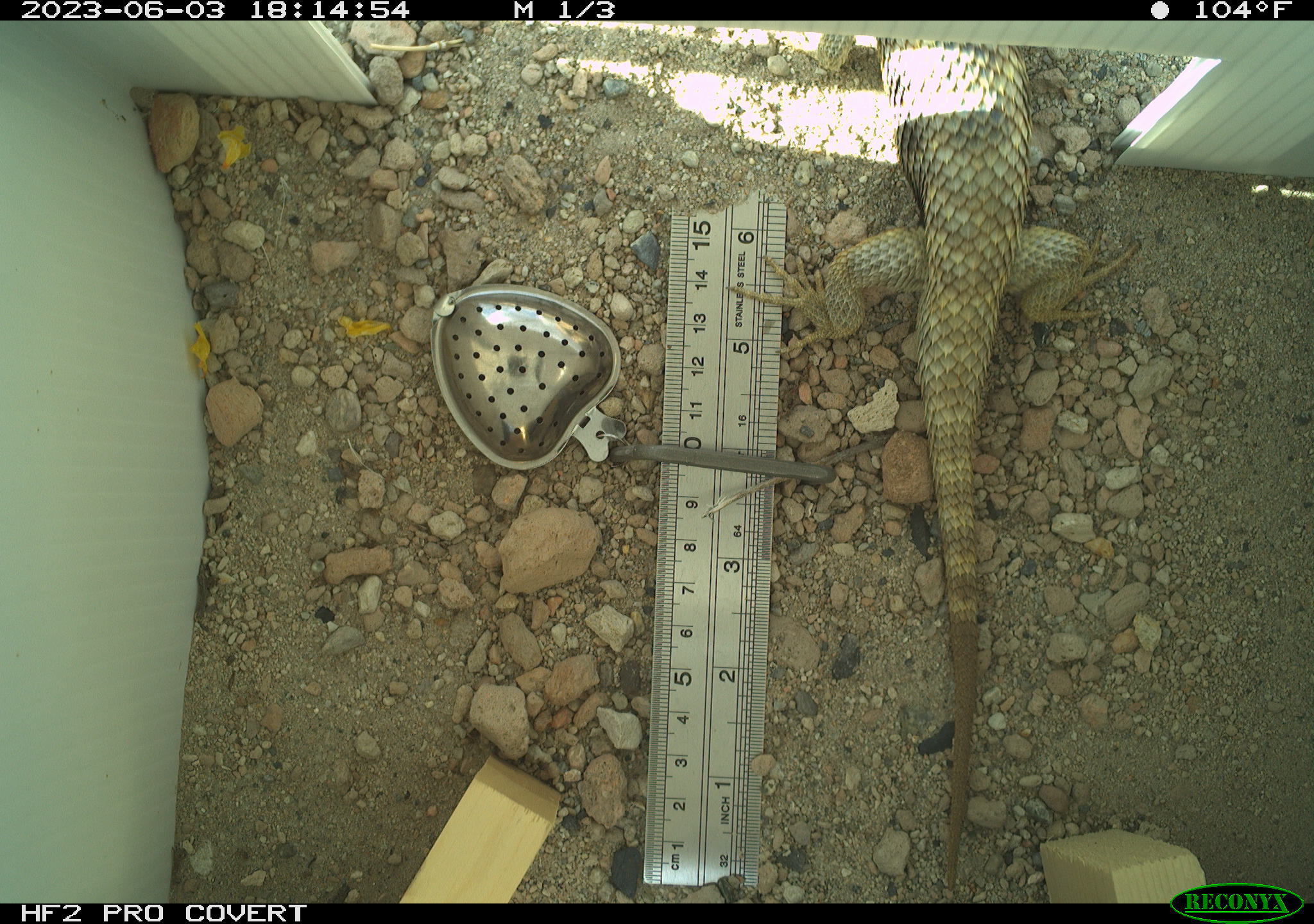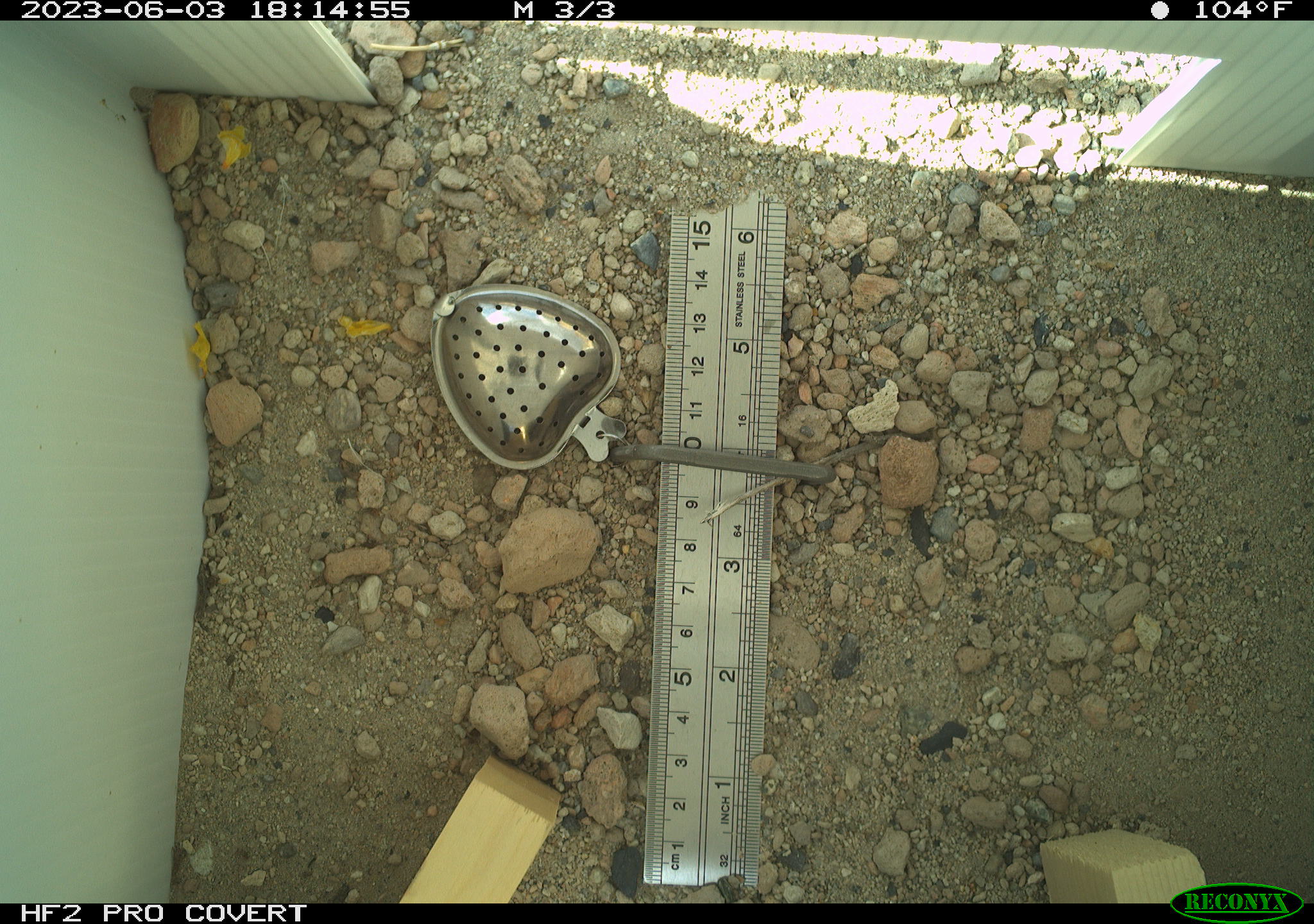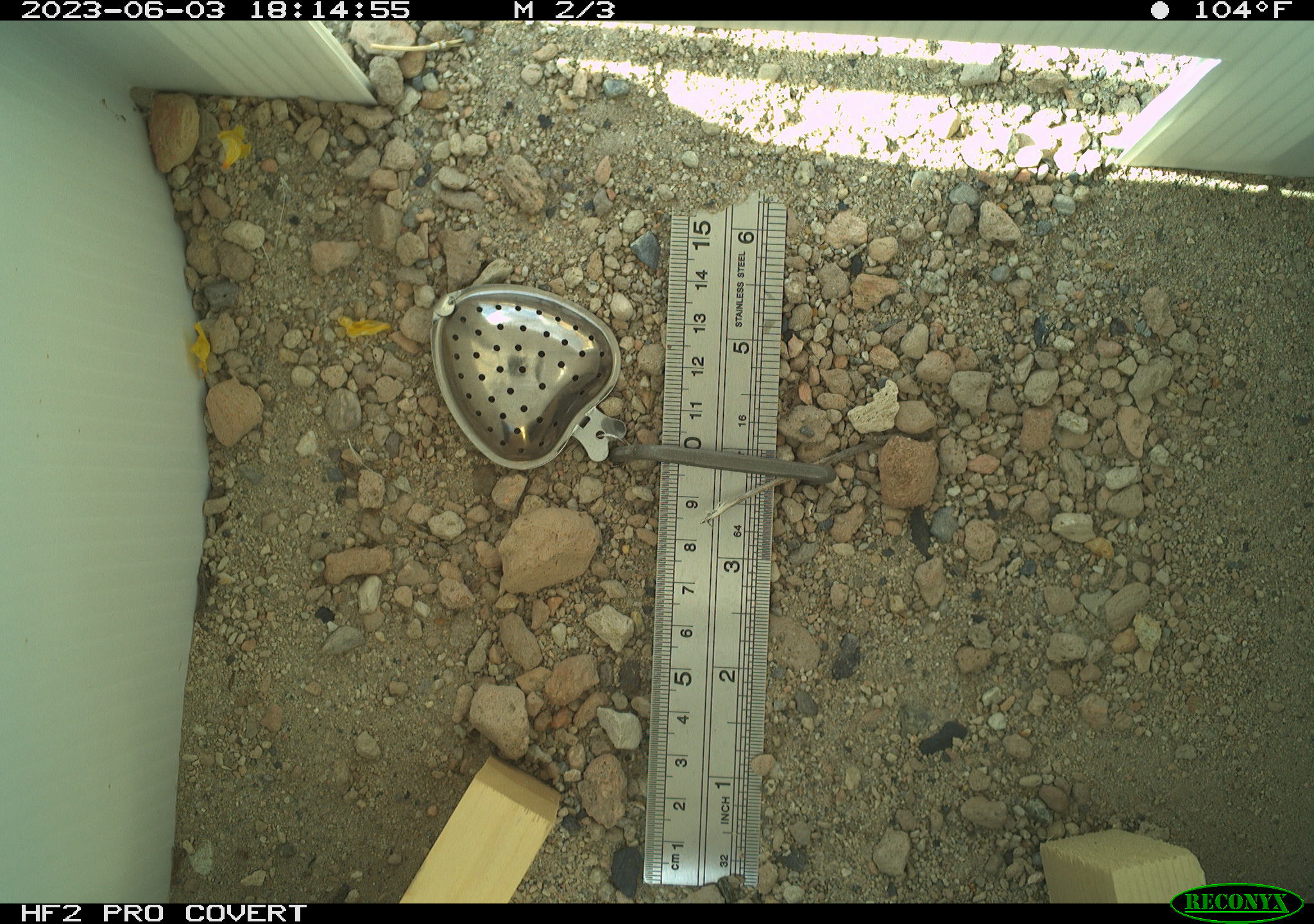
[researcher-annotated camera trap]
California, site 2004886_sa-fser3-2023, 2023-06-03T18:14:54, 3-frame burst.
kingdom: Animalia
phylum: Chordata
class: Reptilia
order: Squamata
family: Phrynosomatidae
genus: Sceloporus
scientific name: Sceloporus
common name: spiny lizards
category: sceloporus species